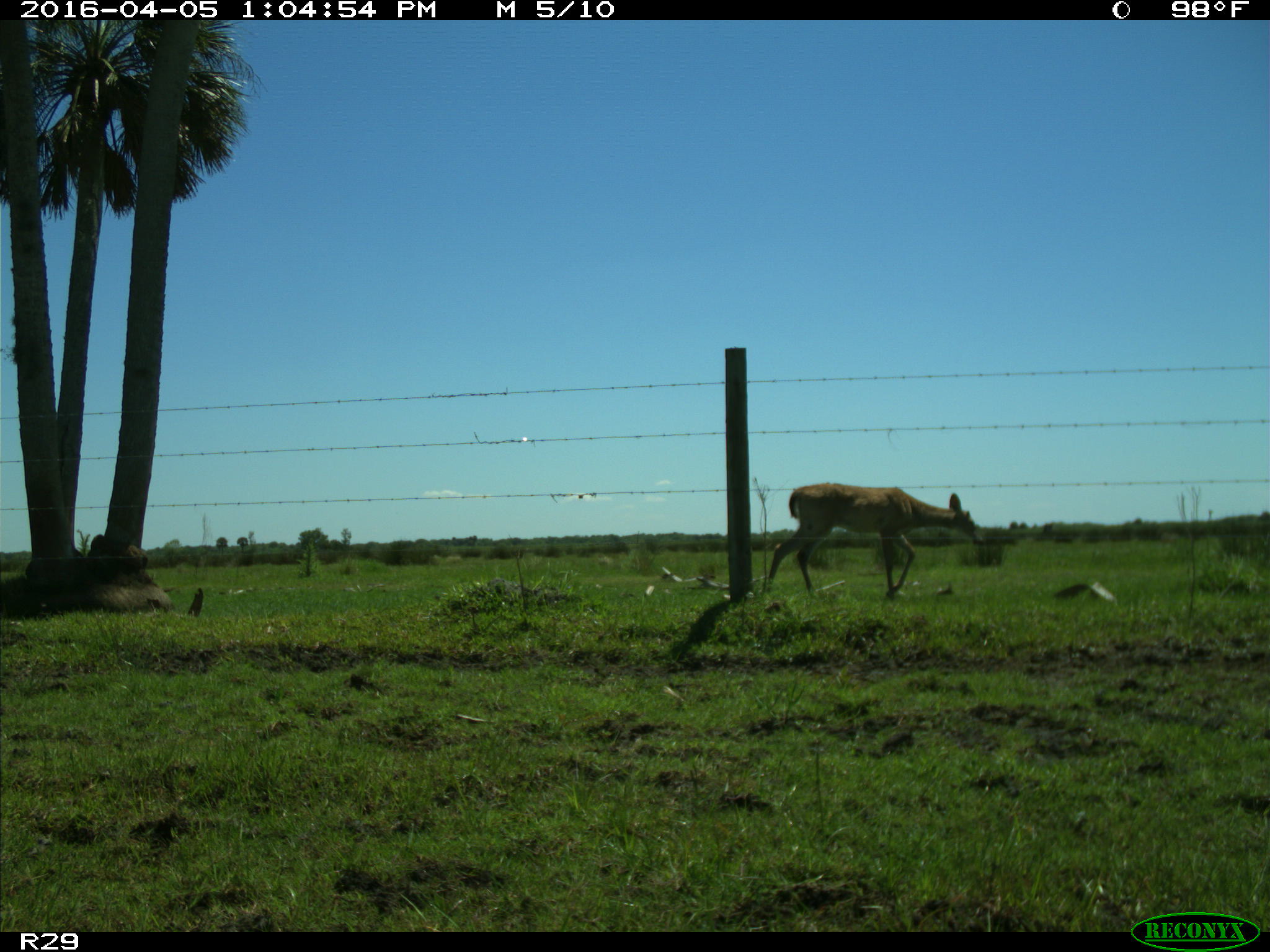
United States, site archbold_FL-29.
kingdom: Animalia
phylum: Chordata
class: Mammalia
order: Artiodactyla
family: Cervidae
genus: Odocoileus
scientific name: Odocoileus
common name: deer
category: unidentified deer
Unidentified deer (deer) (Odocoileus).